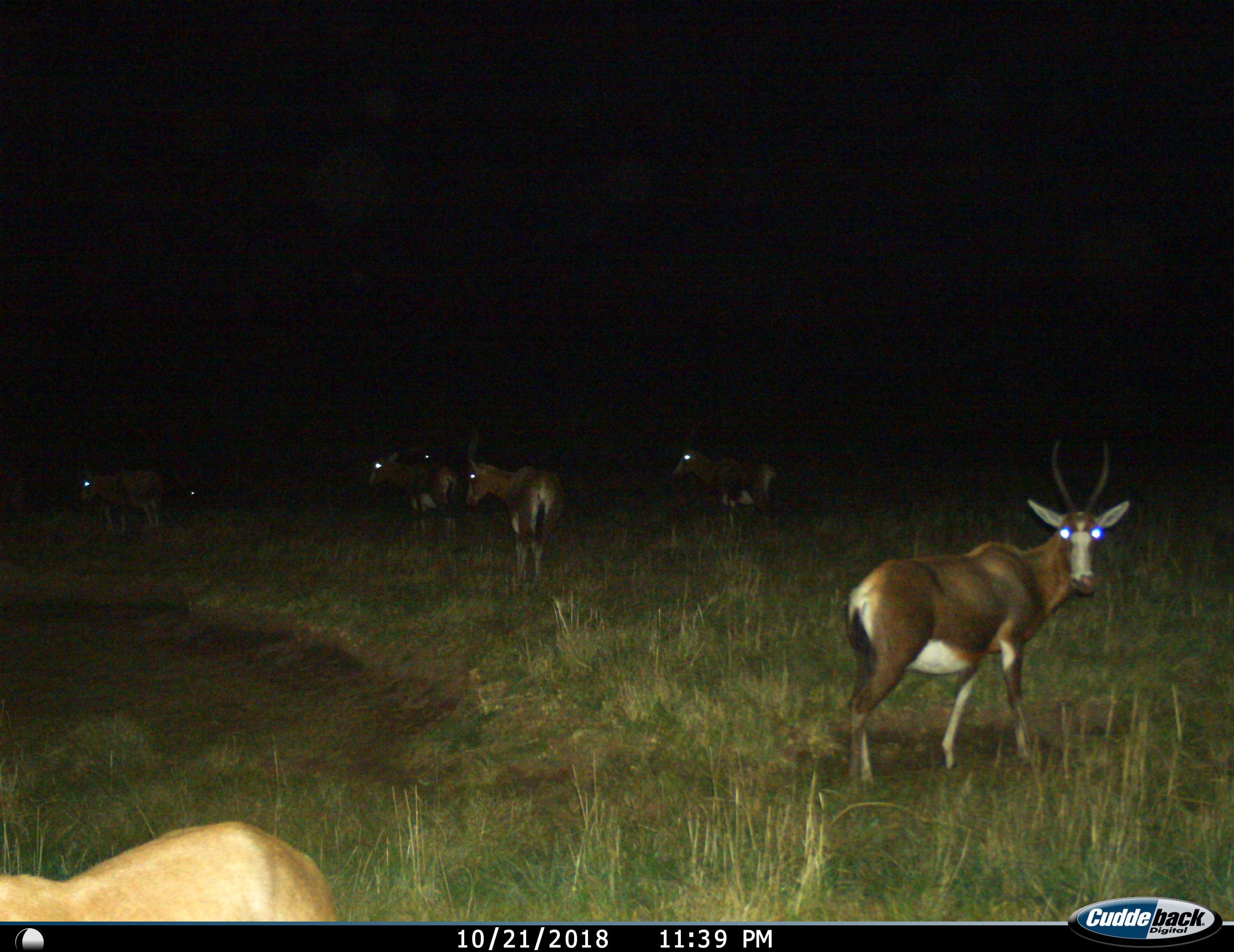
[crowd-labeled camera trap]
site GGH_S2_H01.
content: unidentified animal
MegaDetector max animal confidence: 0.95